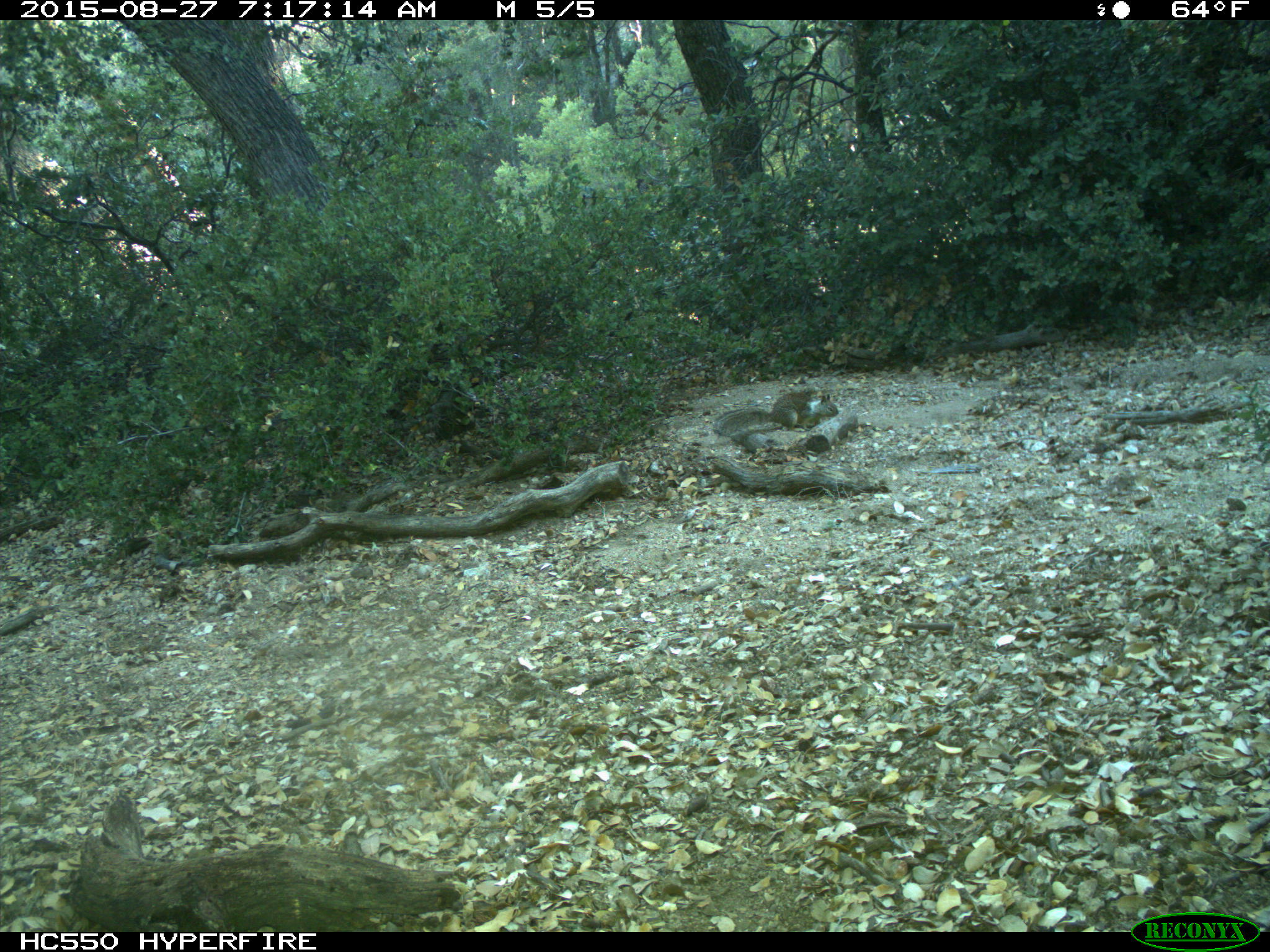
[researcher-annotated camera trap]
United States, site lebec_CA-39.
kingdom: Animalia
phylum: Chordata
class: Mammalia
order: Rodentia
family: Sciuridae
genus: Otospermophilus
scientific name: Otospermophilus beecheyi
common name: california ground squirrel